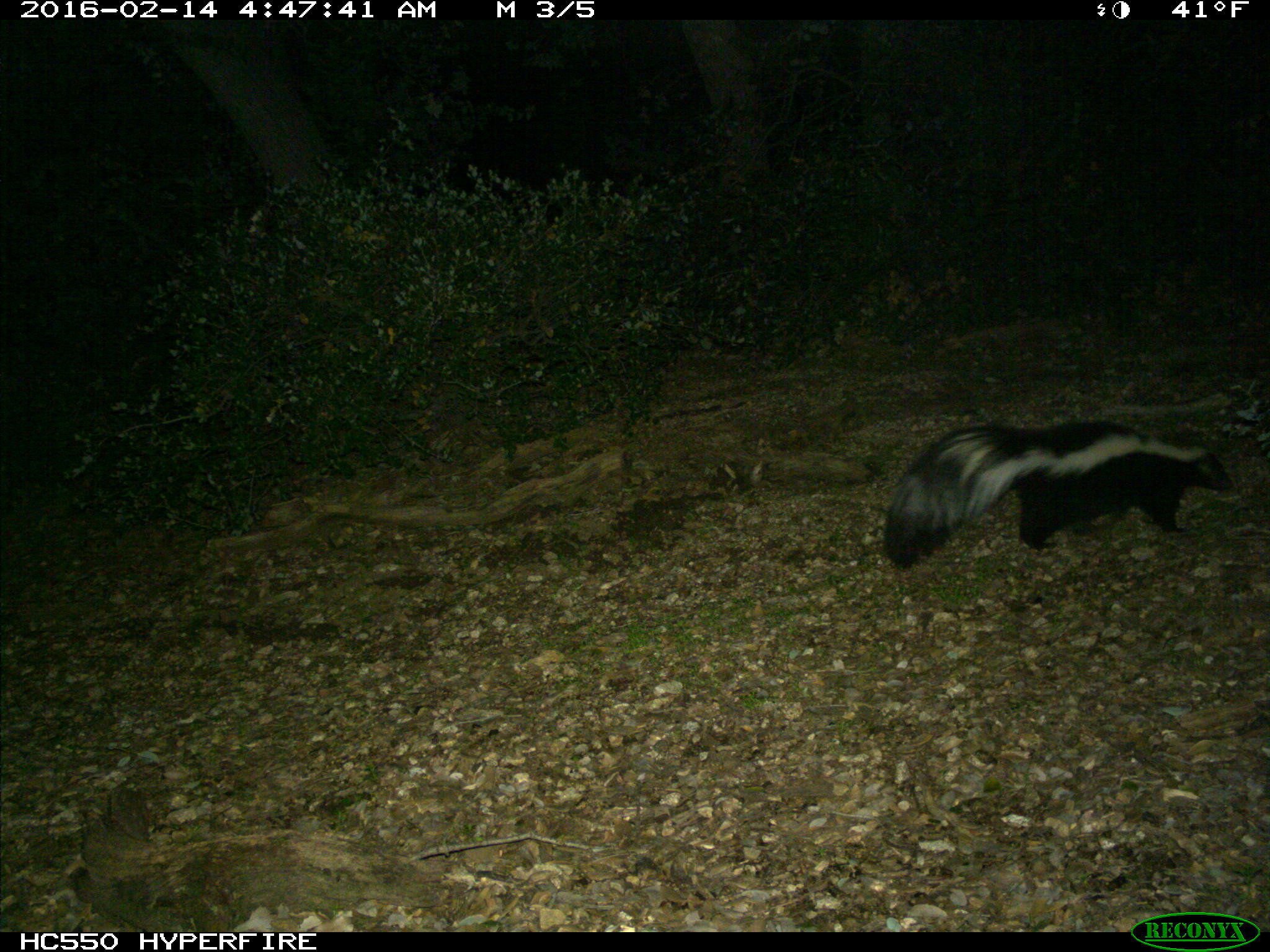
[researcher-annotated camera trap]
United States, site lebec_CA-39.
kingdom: Animalia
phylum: Chordata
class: Mammalia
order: Carnivora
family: Mephitidae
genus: Mephitis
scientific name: Mephitis mephitis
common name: striped skunk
Mephitis mephitis (striped skunk).